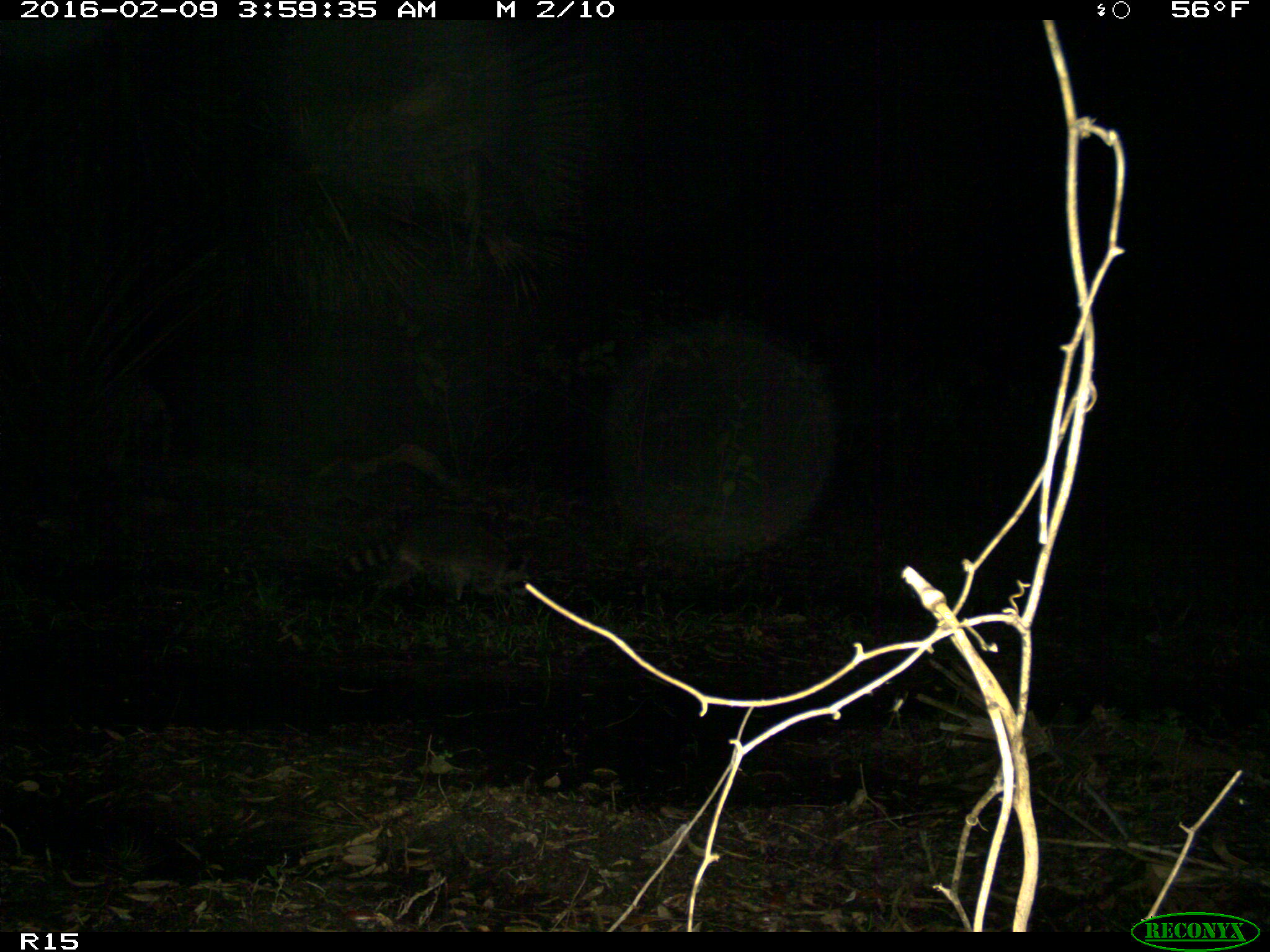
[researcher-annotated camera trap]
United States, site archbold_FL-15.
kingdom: Animalia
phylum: Chordata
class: Mammalia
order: Carnivora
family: Procyonidae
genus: Procyon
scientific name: Procyon lotor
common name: common raccoon